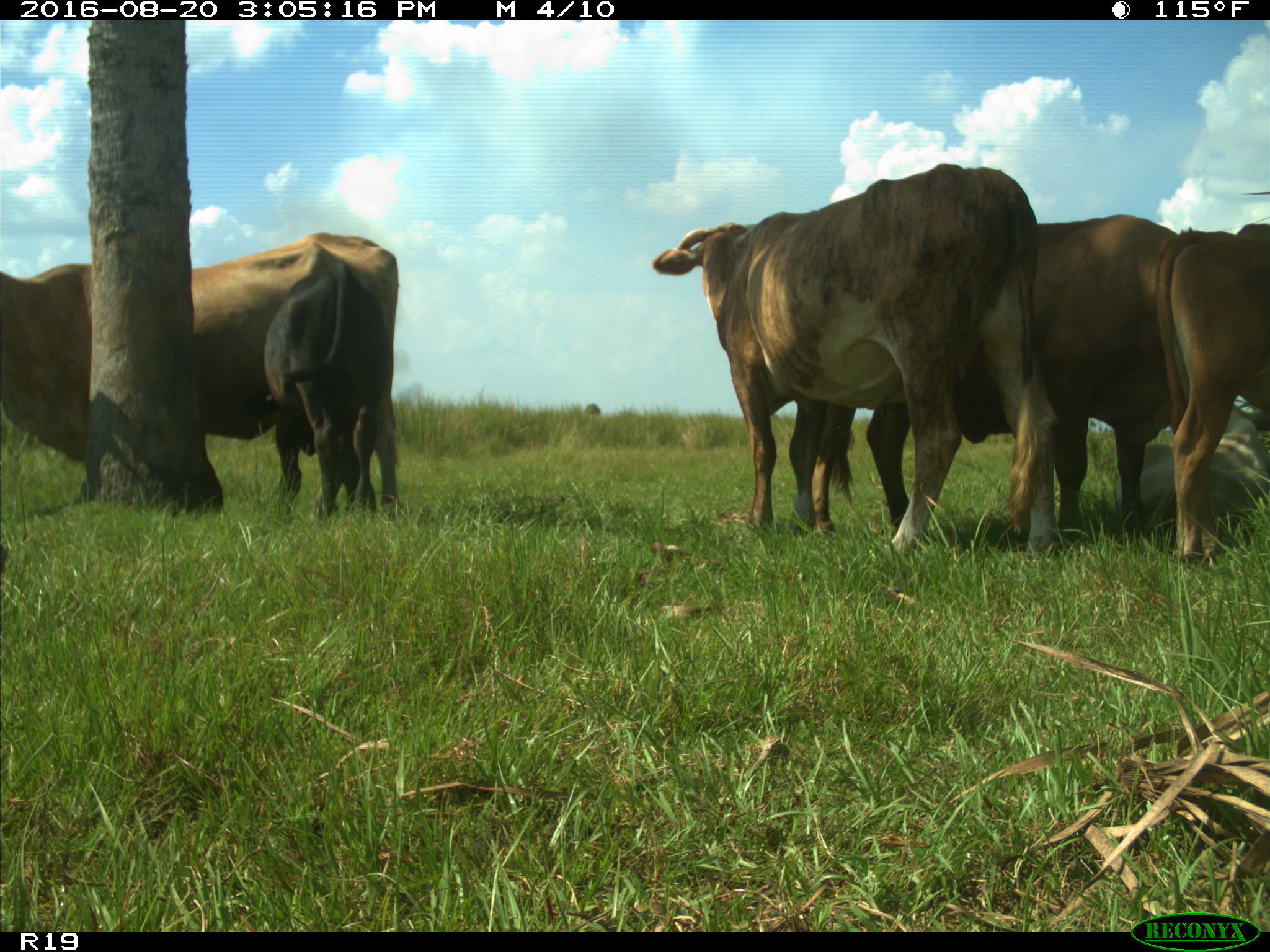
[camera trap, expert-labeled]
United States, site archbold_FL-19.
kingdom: Animalia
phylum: Chordata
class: Mammalia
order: Artiodactyla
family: Bovidae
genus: Bos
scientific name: Bos taurus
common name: domestic cow